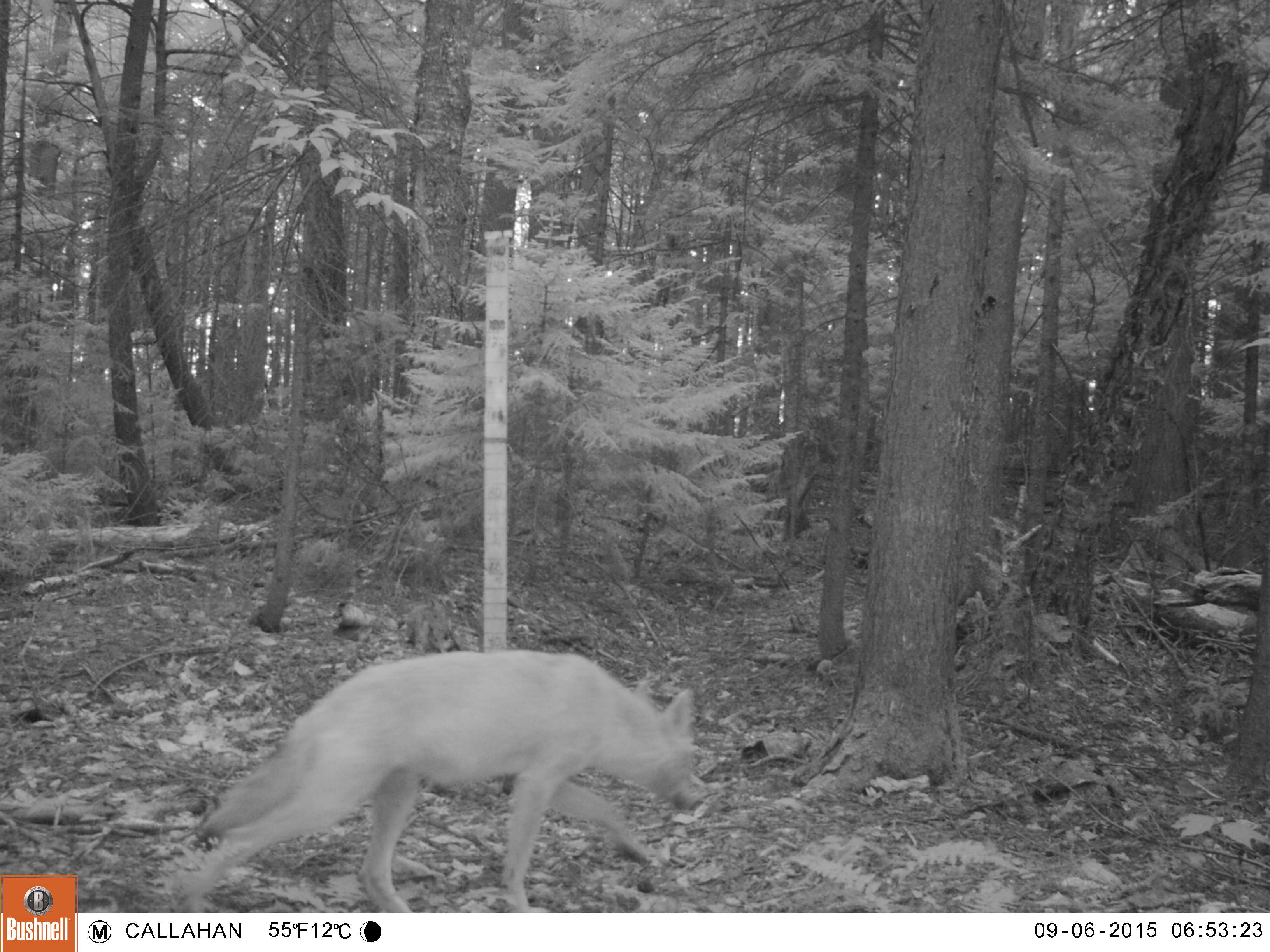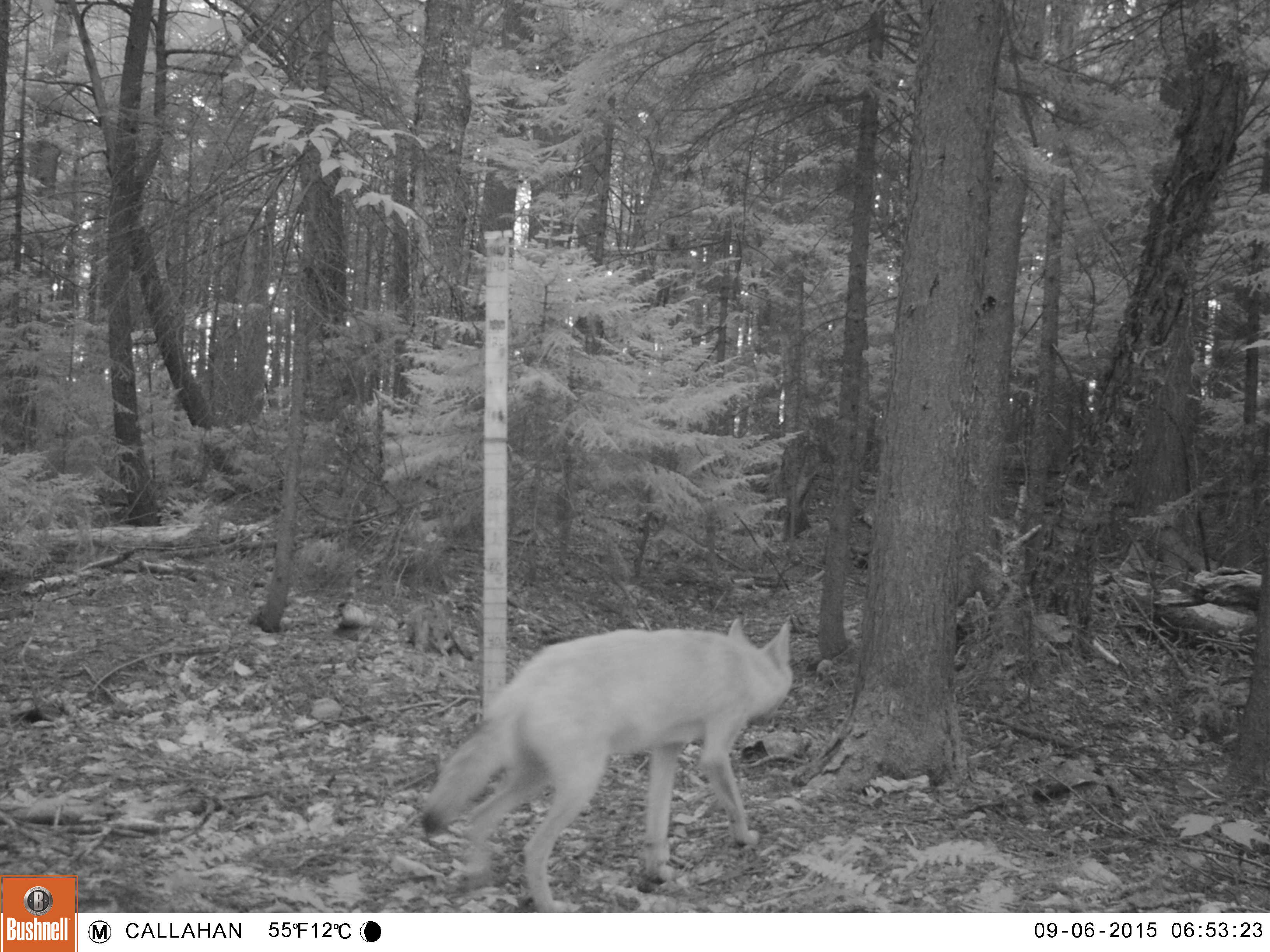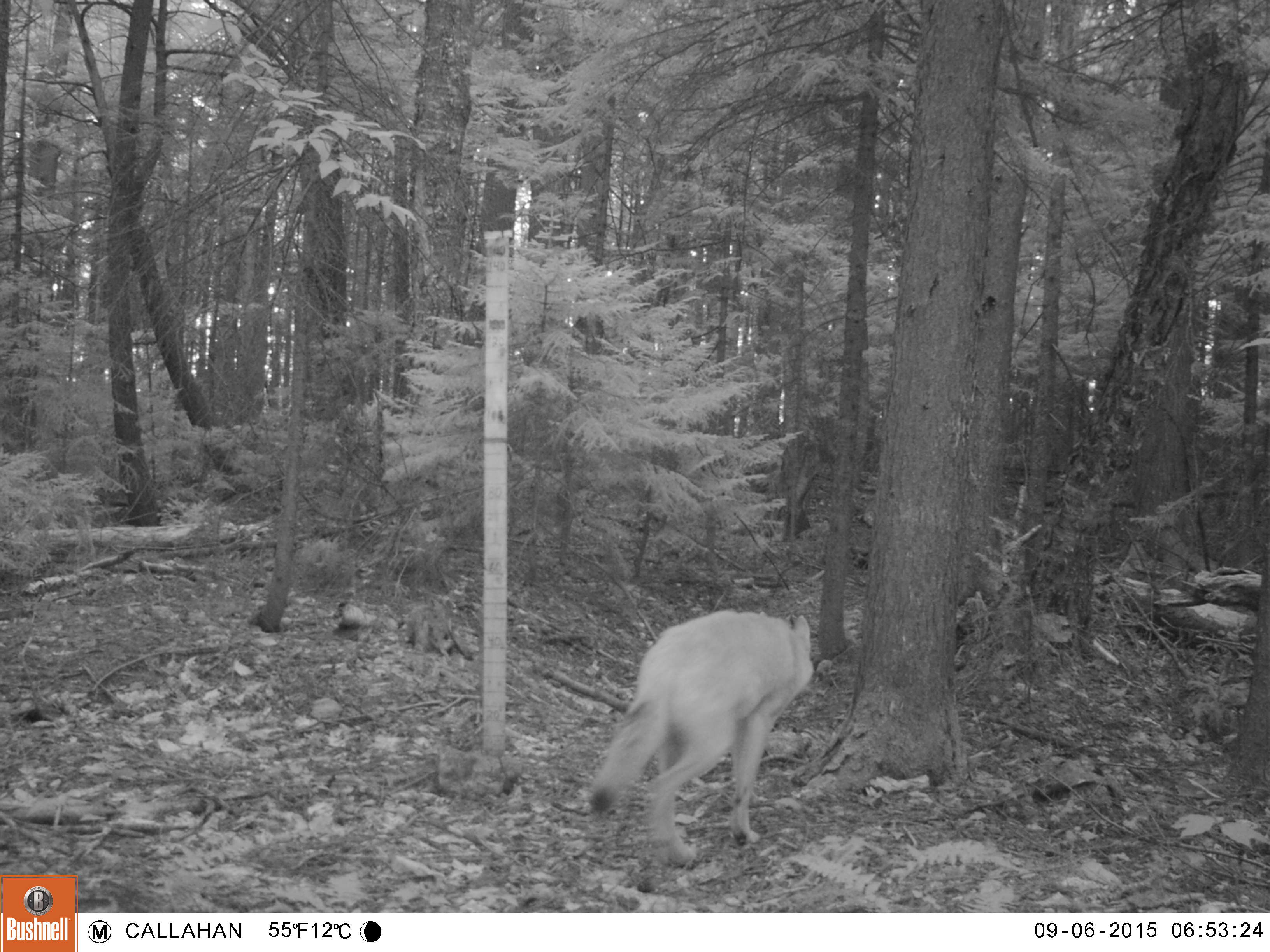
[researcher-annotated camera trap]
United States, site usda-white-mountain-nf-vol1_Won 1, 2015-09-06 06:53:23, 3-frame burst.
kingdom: Animalia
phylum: Chordata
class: Mammalia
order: Carnivora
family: Canidae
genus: Canis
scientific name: Canis latrans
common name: coyote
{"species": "coyote (Canis latrans)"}